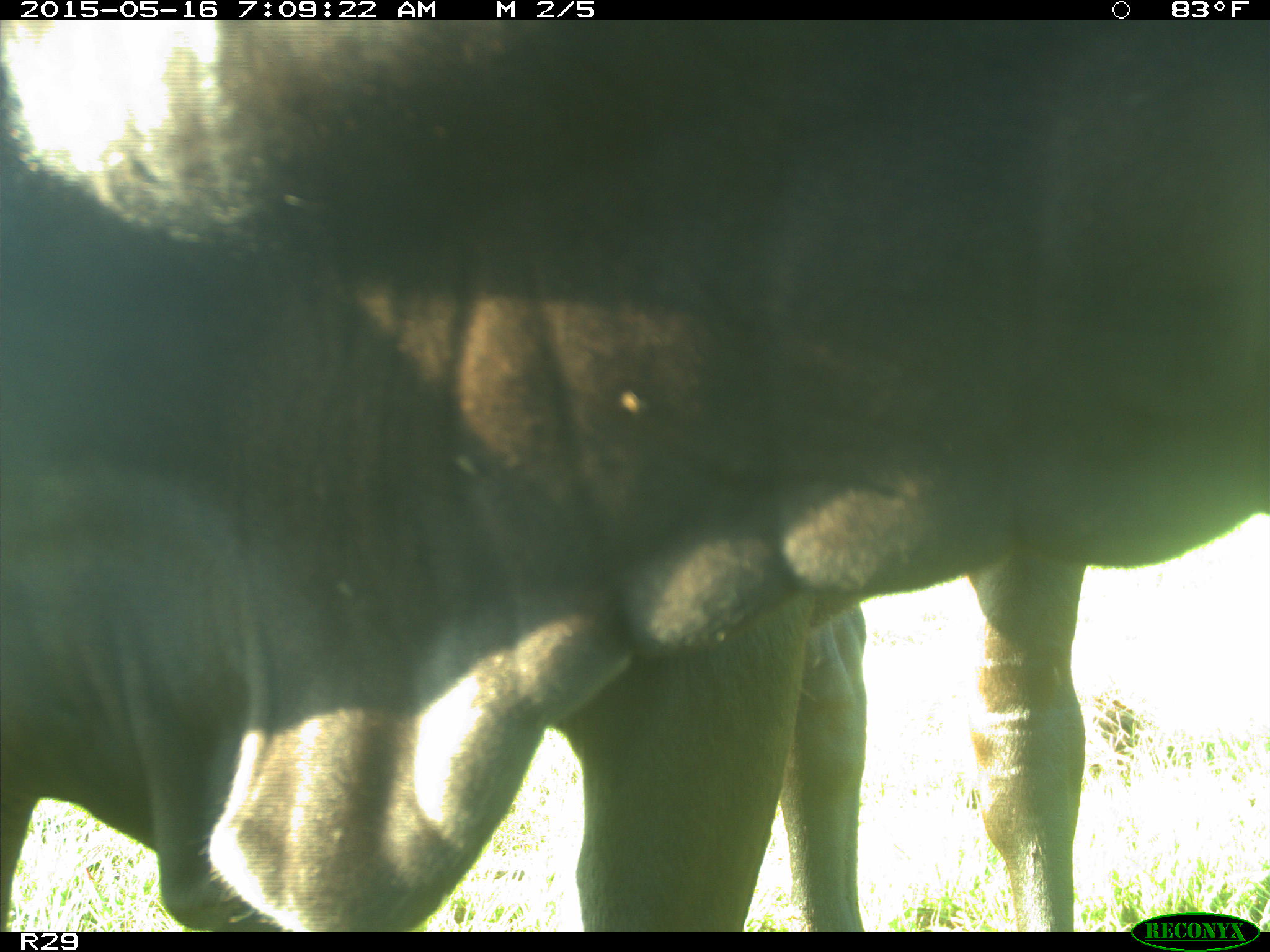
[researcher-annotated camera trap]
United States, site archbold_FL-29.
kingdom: Animalia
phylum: Chordata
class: Mammalia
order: Artiodactyla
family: Bovidae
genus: Bos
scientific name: Bos taurus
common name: domestic cow